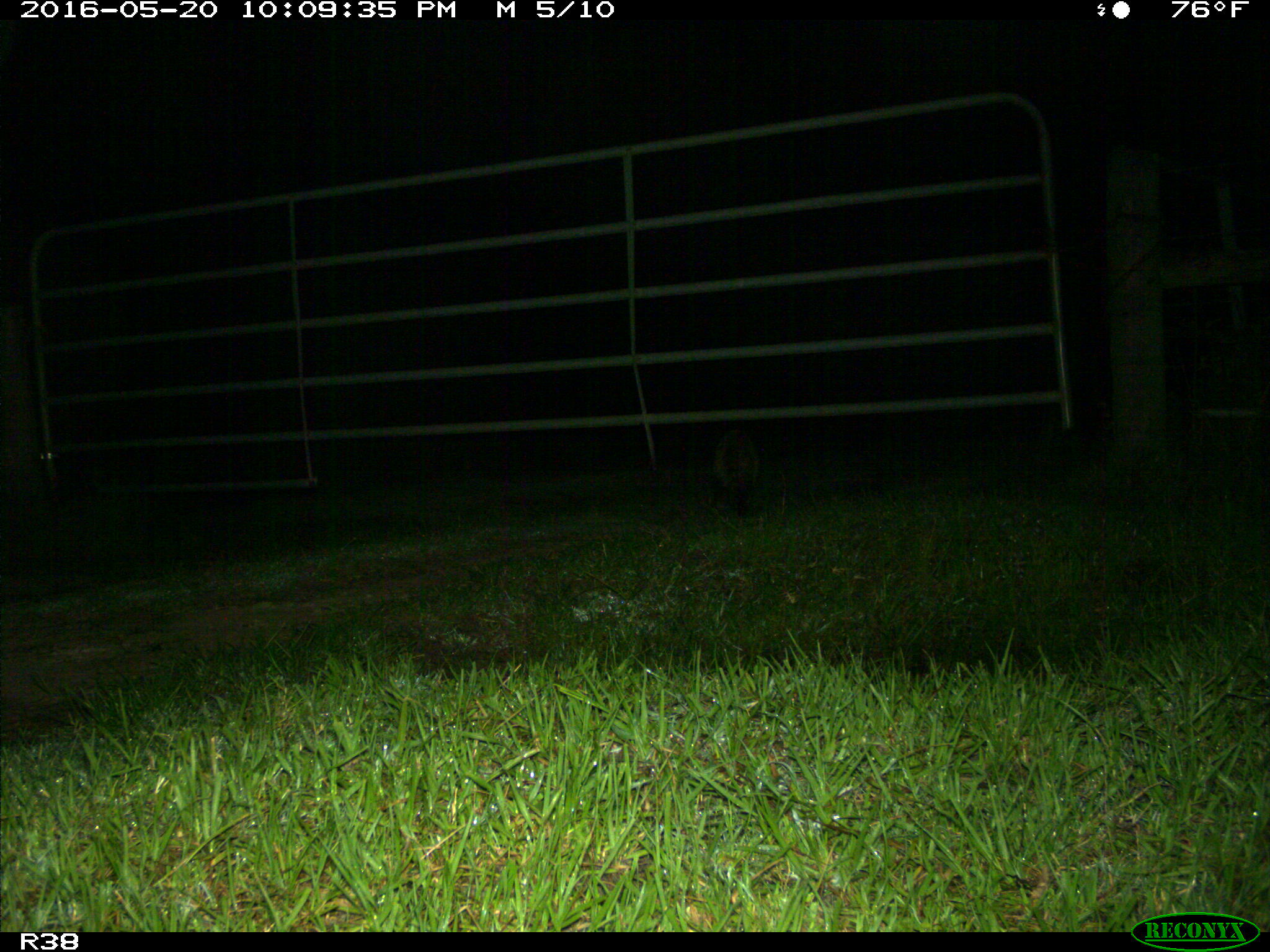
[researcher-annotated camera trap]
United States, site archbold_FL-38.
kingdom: Animalia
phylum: Chordata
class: Mammalia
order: Carnivora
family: Procyonidae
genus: Procyon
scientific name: Procyon lotor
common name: common raccoon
Procyon lotor (common raccoon).